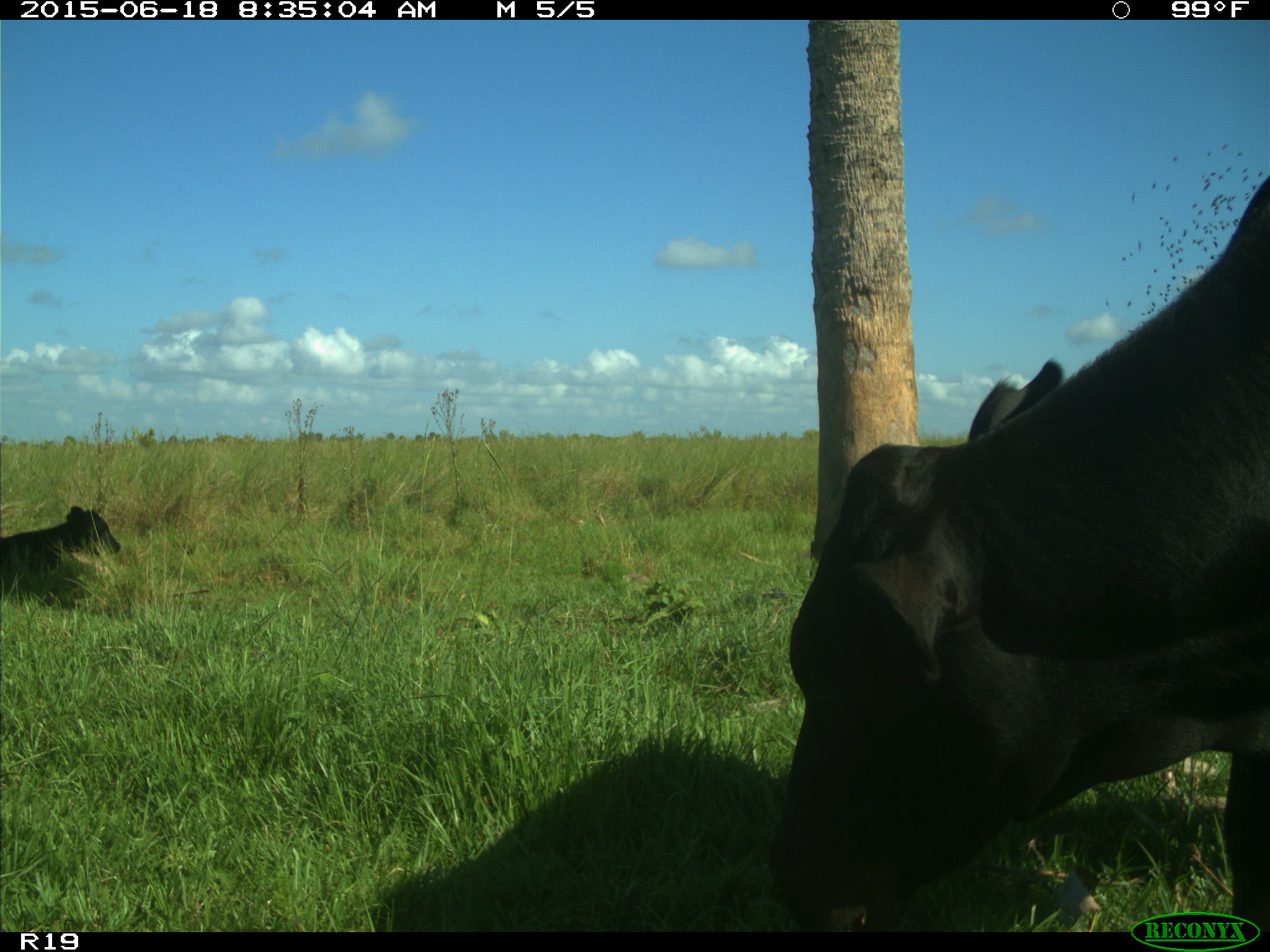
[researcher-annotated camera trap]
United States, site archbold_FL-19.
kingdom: Animalia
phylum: Chordata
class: Mammalia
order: Artiodactyla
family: Bovidae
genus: Bos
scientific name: Bos taurus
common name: domestic cow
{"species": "Bos taurus (domestic cow)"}